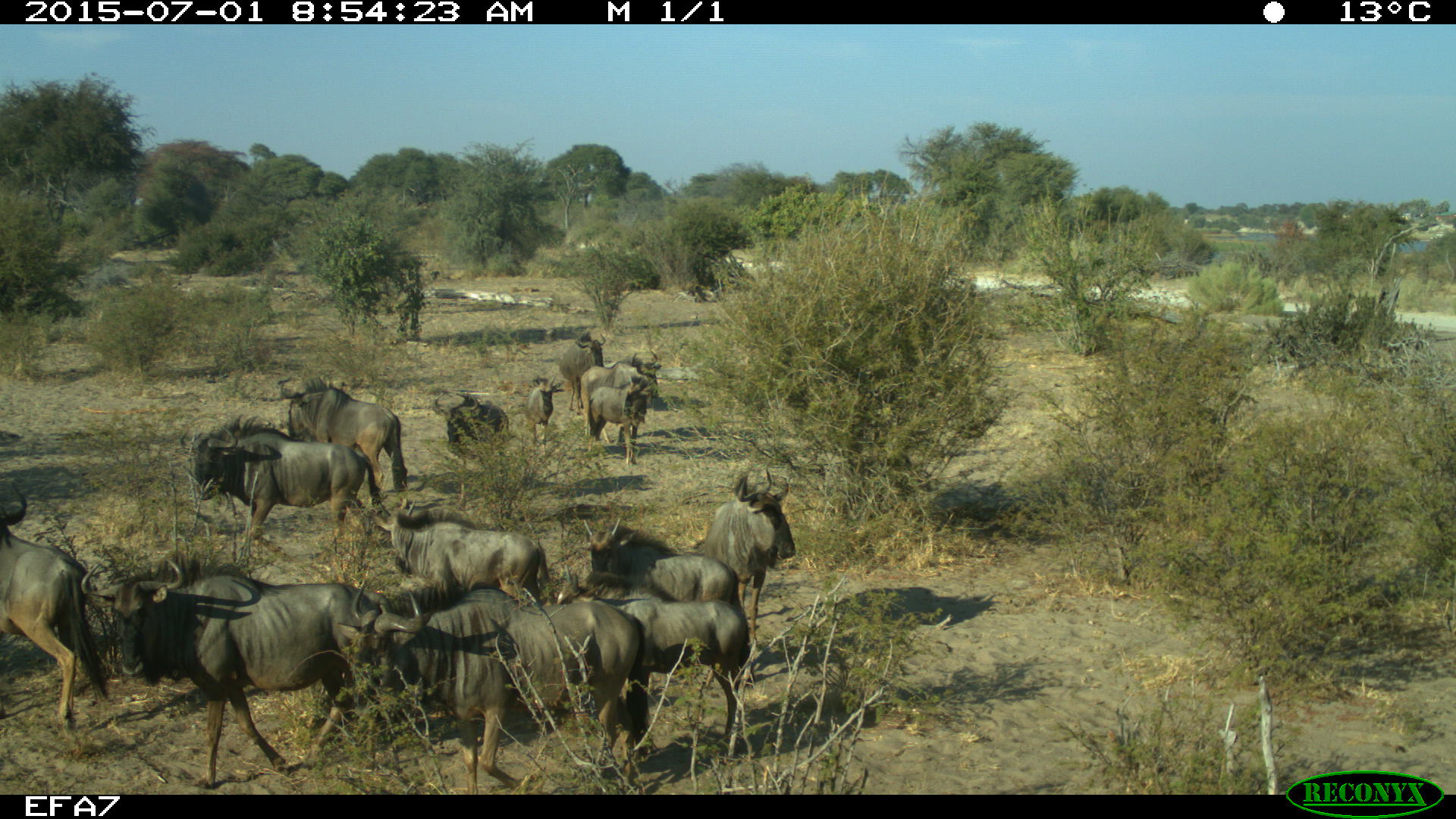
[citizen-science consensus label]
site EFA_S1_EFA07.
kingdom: Animalia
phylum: Chordata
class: Mammalia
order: Artiodactyla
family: Bovidae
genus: Connochaetes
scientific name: Connochaetes taurinus taurinus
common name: blue wildebeest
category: wildebeestblue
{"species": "wildebeestblue (blue wildebeest) (Connochaetes taurinus taurinus)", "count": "11-50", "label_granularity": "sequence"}